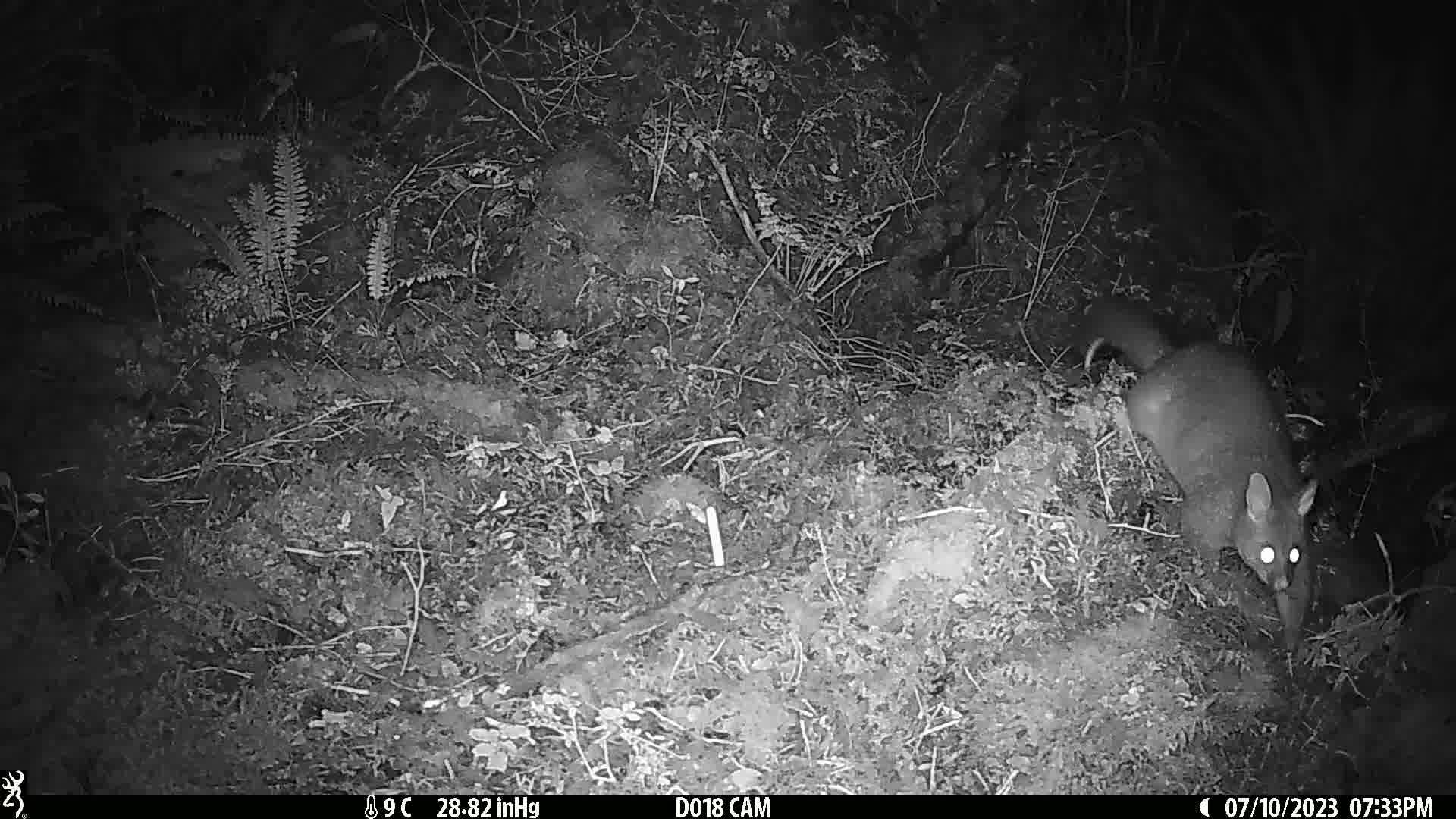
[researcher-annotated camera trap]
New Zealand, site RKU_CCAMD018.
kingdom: Animalia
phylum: Chordata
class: Mammalia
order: Diprotodontia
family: Phalangeridae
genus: Trichosurus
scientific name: Trichosurus vulpecula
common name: common brushtail possum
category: possum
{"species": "possum (common brushtail possum) (Trichosurus vulpecula)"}